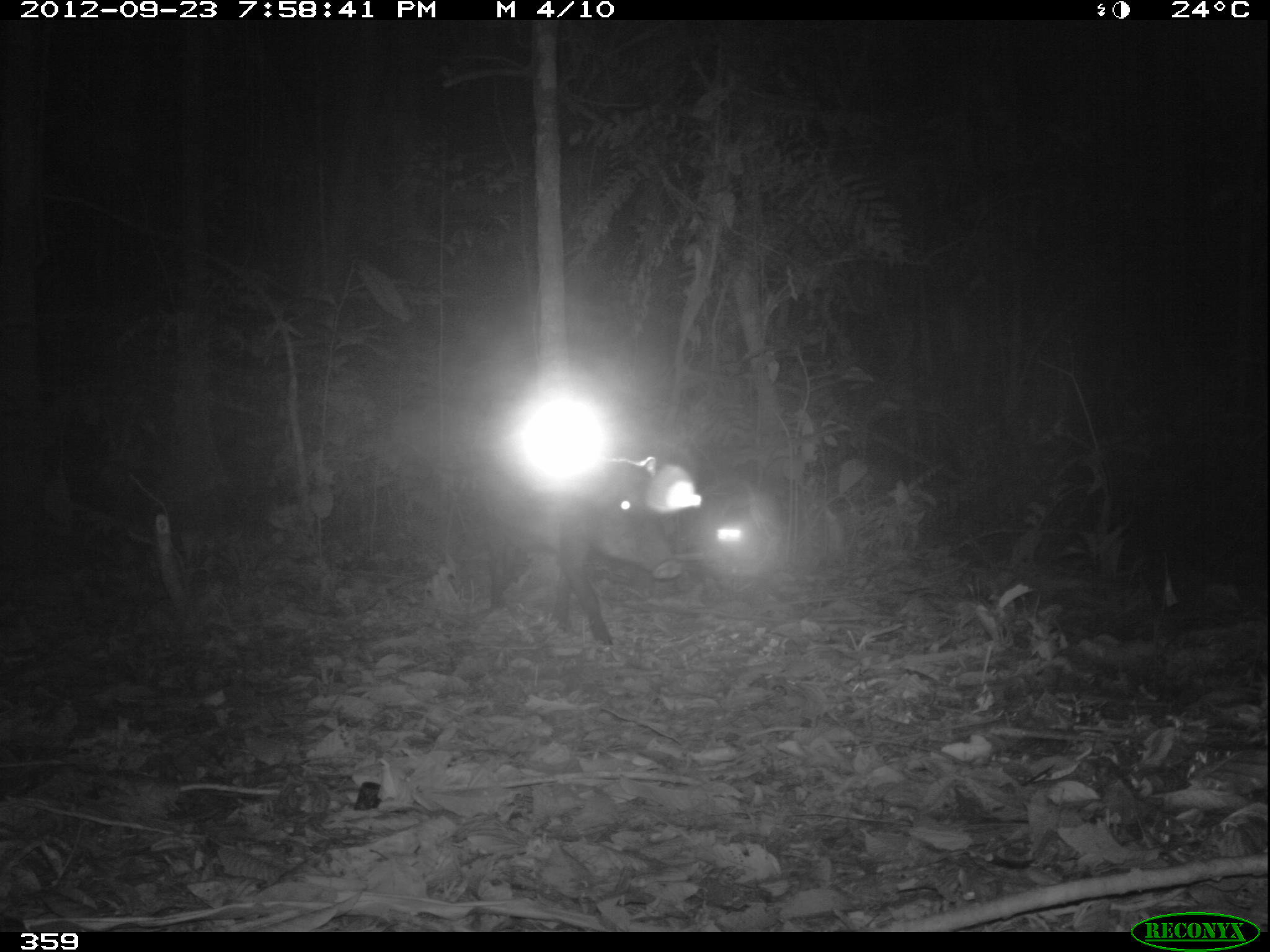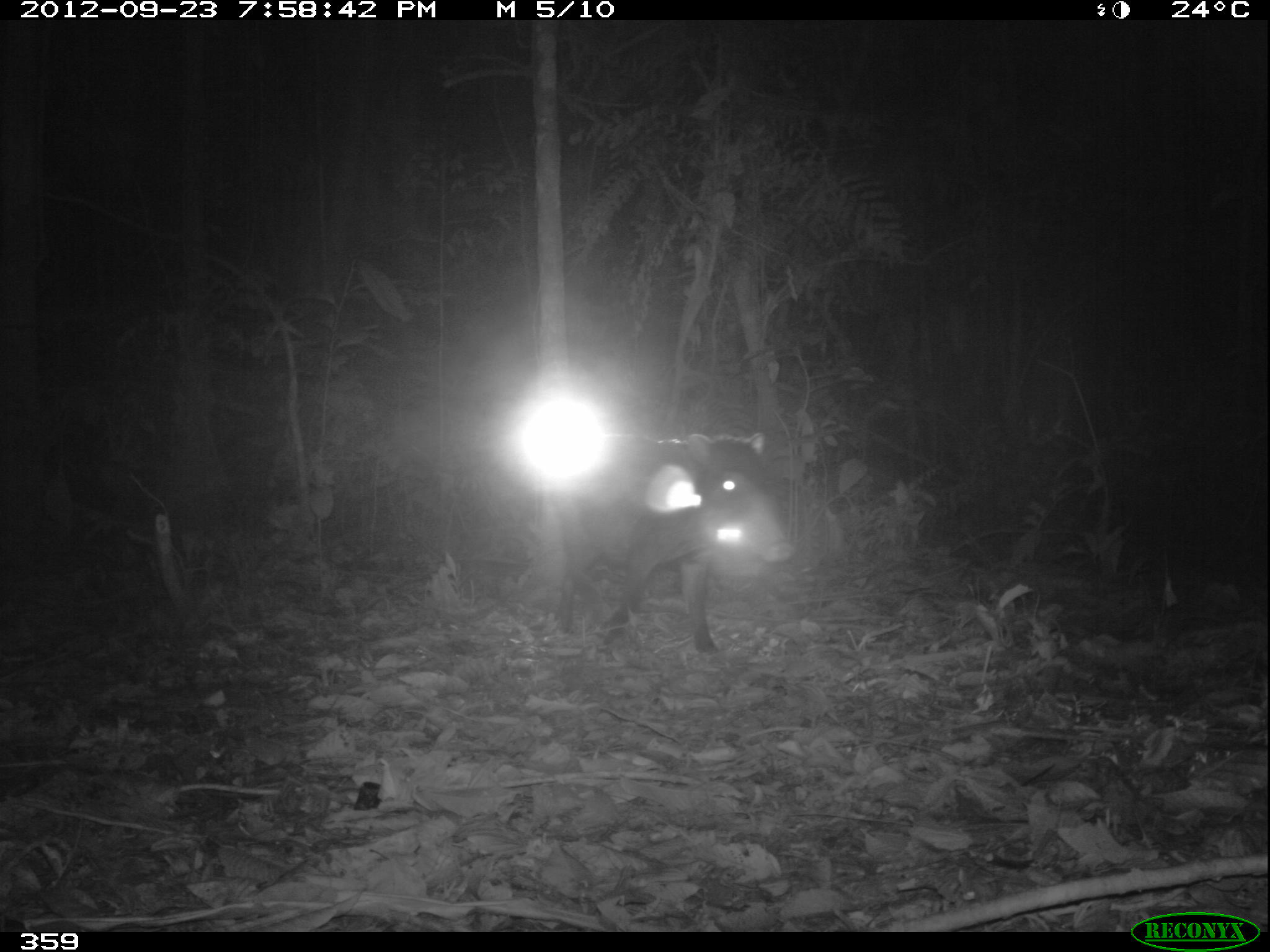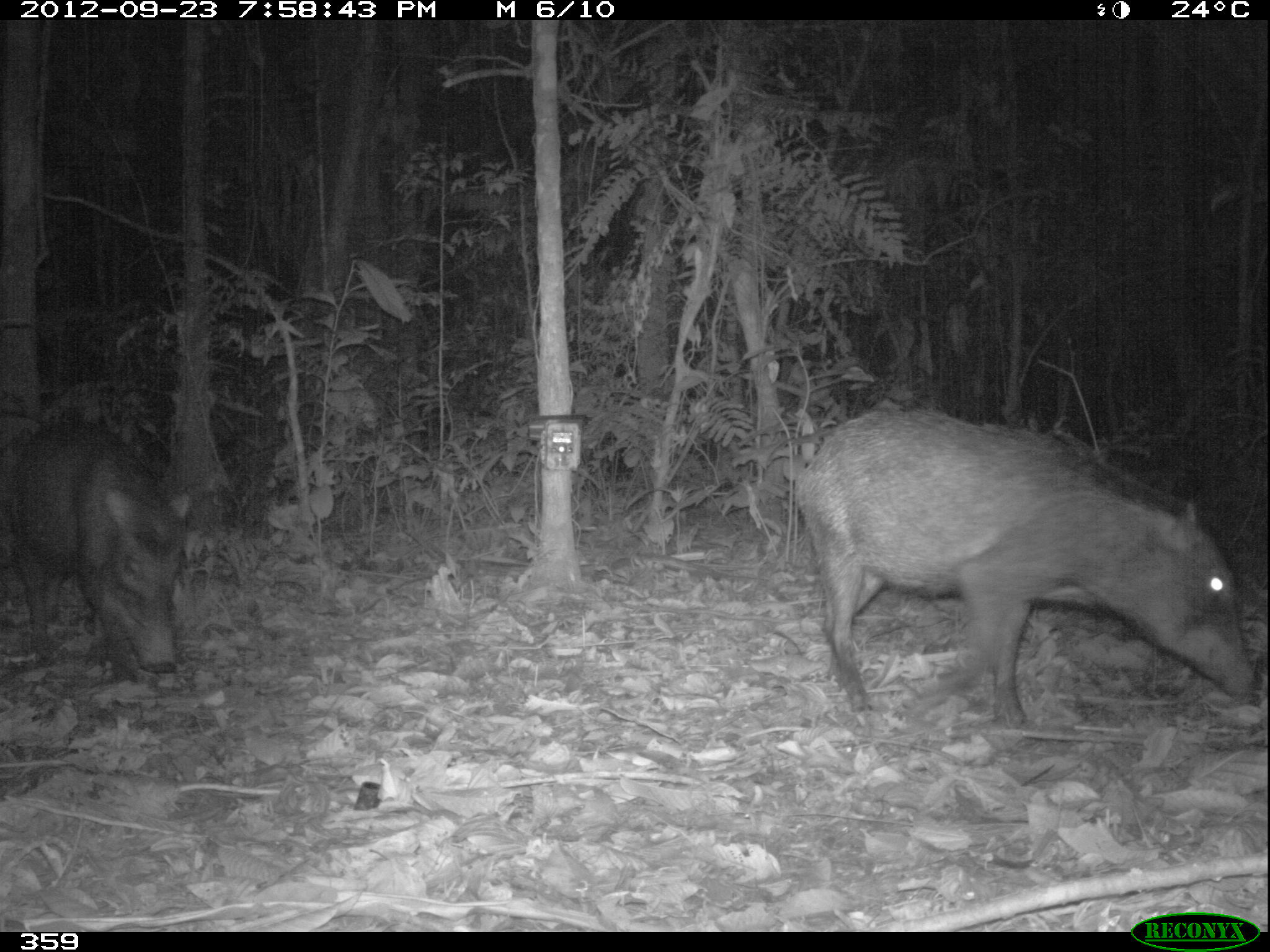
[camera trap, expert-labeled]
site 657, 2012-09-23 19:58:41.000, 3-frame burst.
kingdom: Animalia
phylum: Chordata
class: Mammalia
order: Artiodactyla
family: Tayassuidae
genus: Tayassu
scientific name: Tayassu pecari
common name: white-lipped peccary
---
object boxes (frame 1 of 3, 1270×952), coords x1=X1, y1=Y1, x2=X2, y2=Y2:
tayassu pecari: x1=466, y1=444, x2=680, y2=652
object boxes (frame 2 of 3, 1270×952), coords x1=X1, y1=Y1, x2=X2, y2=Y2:
tayassu pecari: x1=553, y1=428, x2=792, y2=654